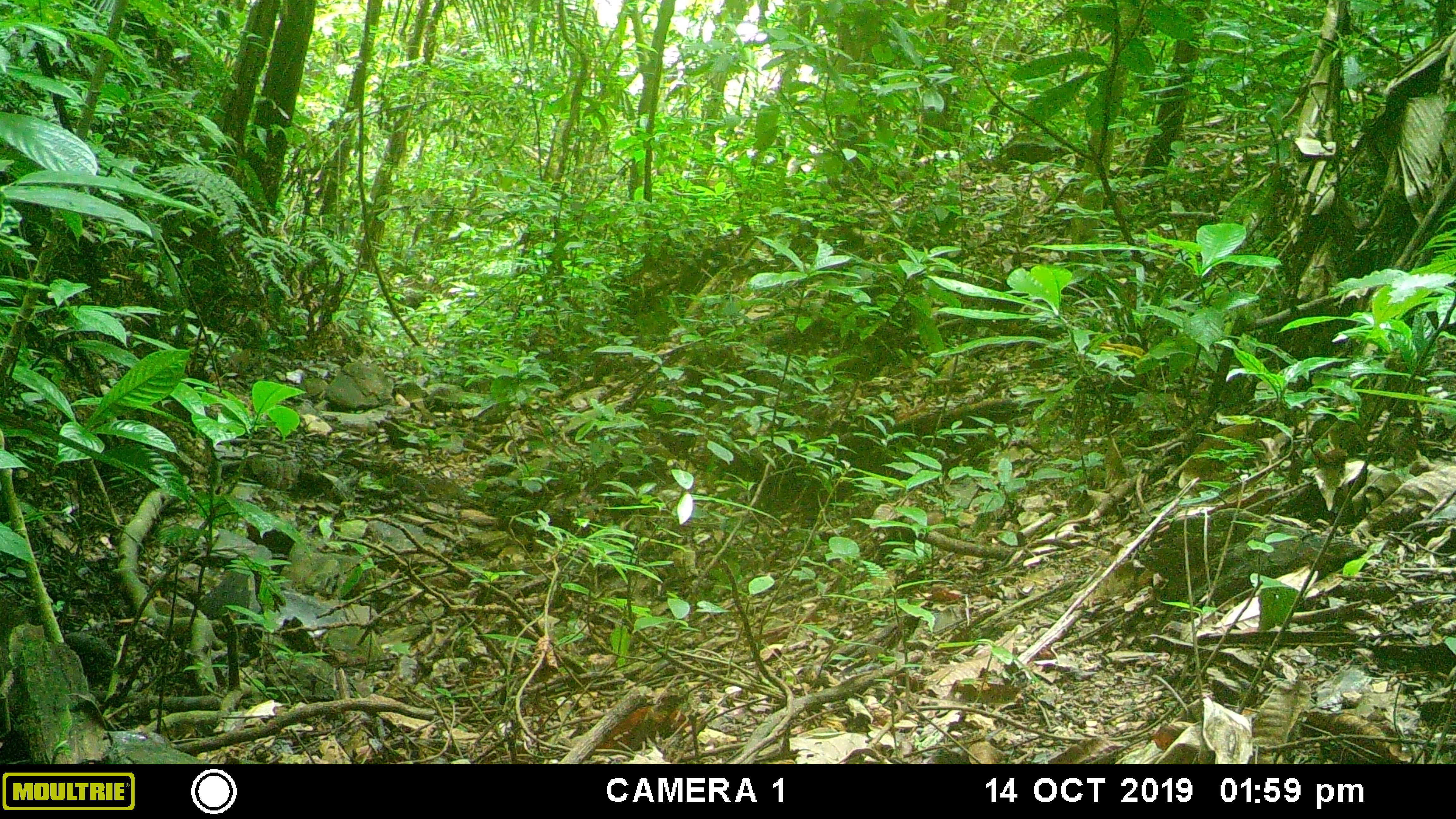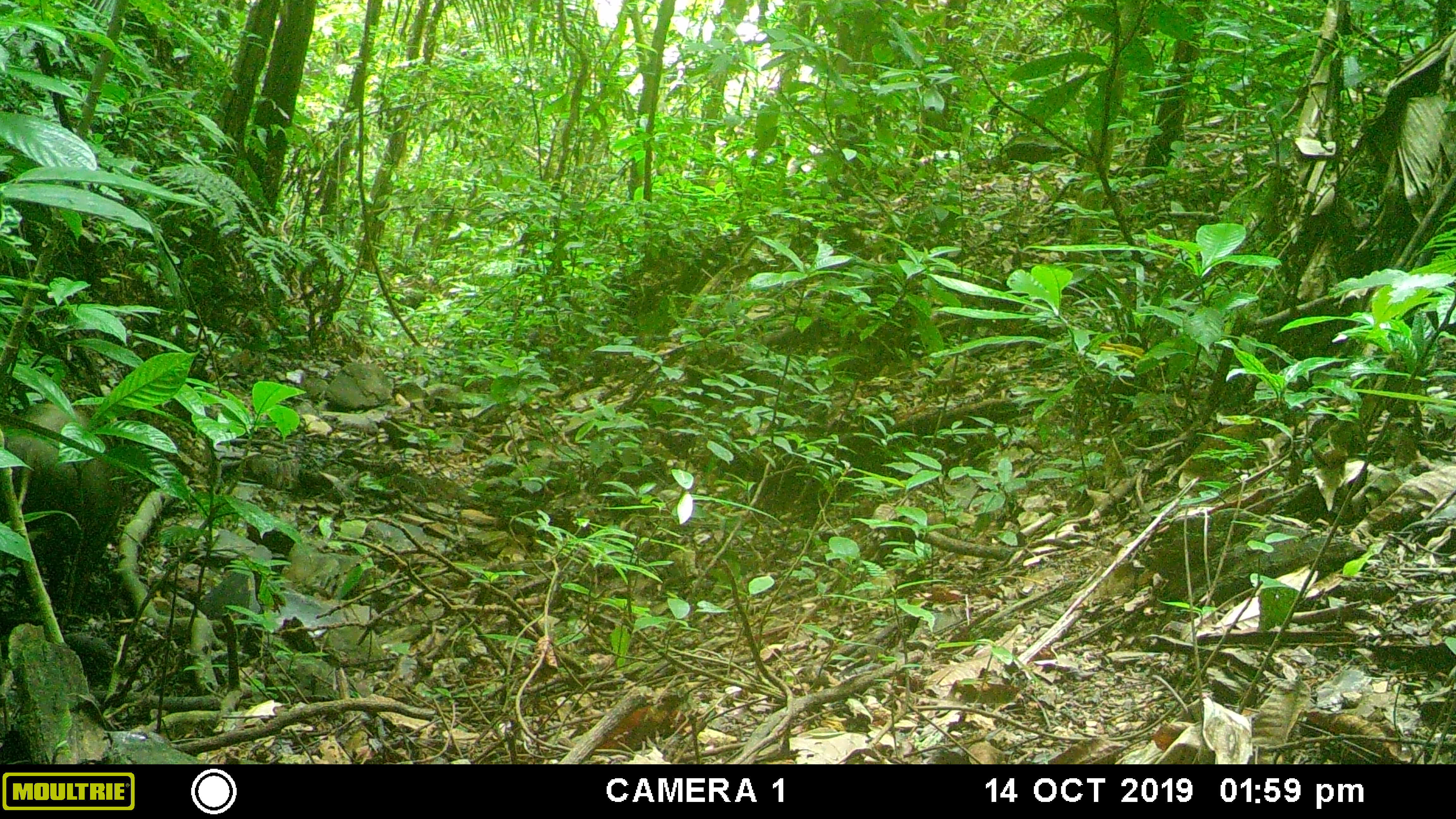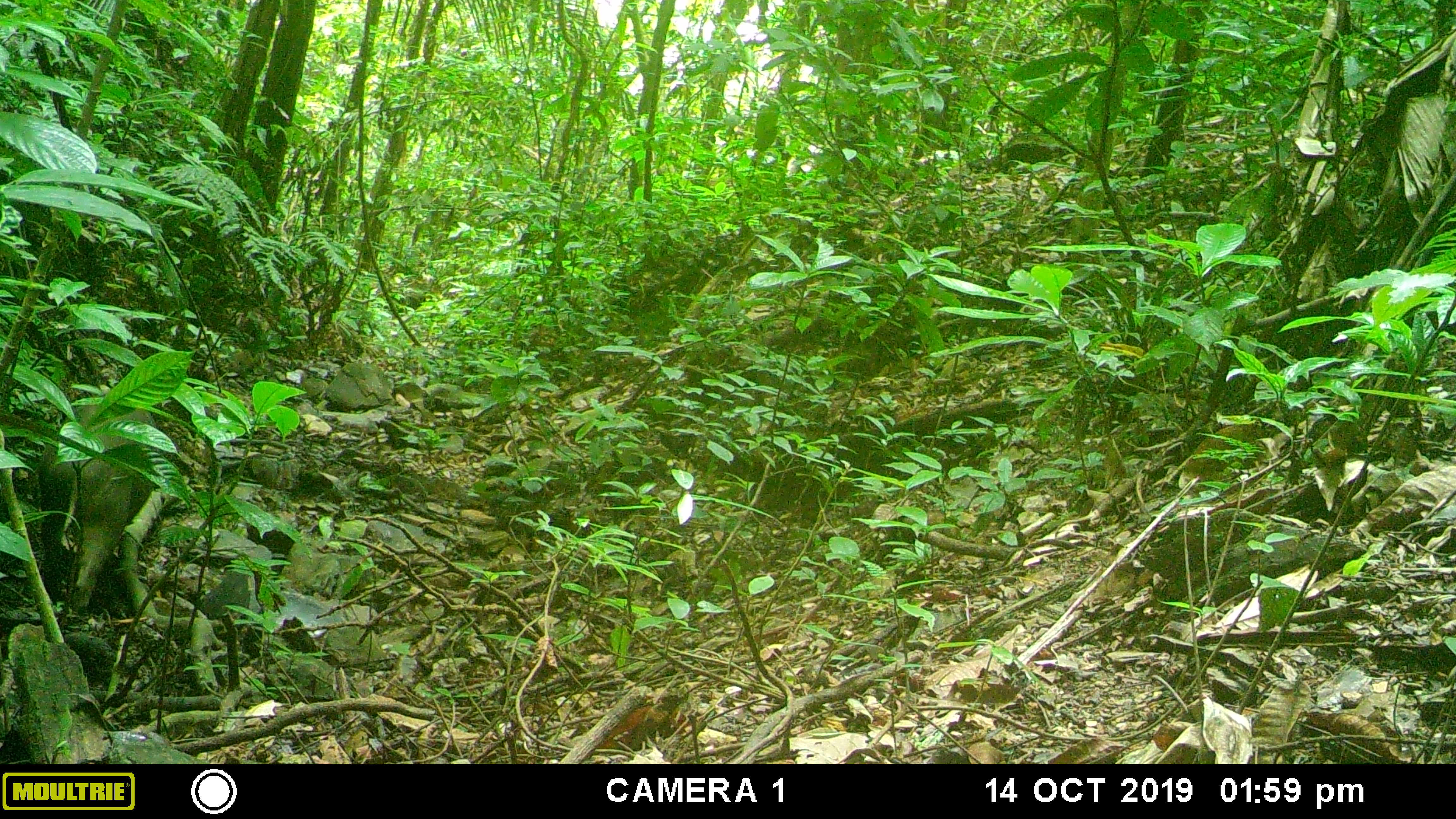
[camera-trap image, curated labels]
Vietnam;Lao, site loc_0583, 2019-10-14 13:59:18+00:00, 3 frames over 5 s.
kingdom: Animalia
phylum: Chordata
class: Mammalia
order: Artiodactyla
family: Suidae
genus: Sus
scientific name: Sus scrofa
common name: eurasian wild pig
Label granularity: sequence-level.